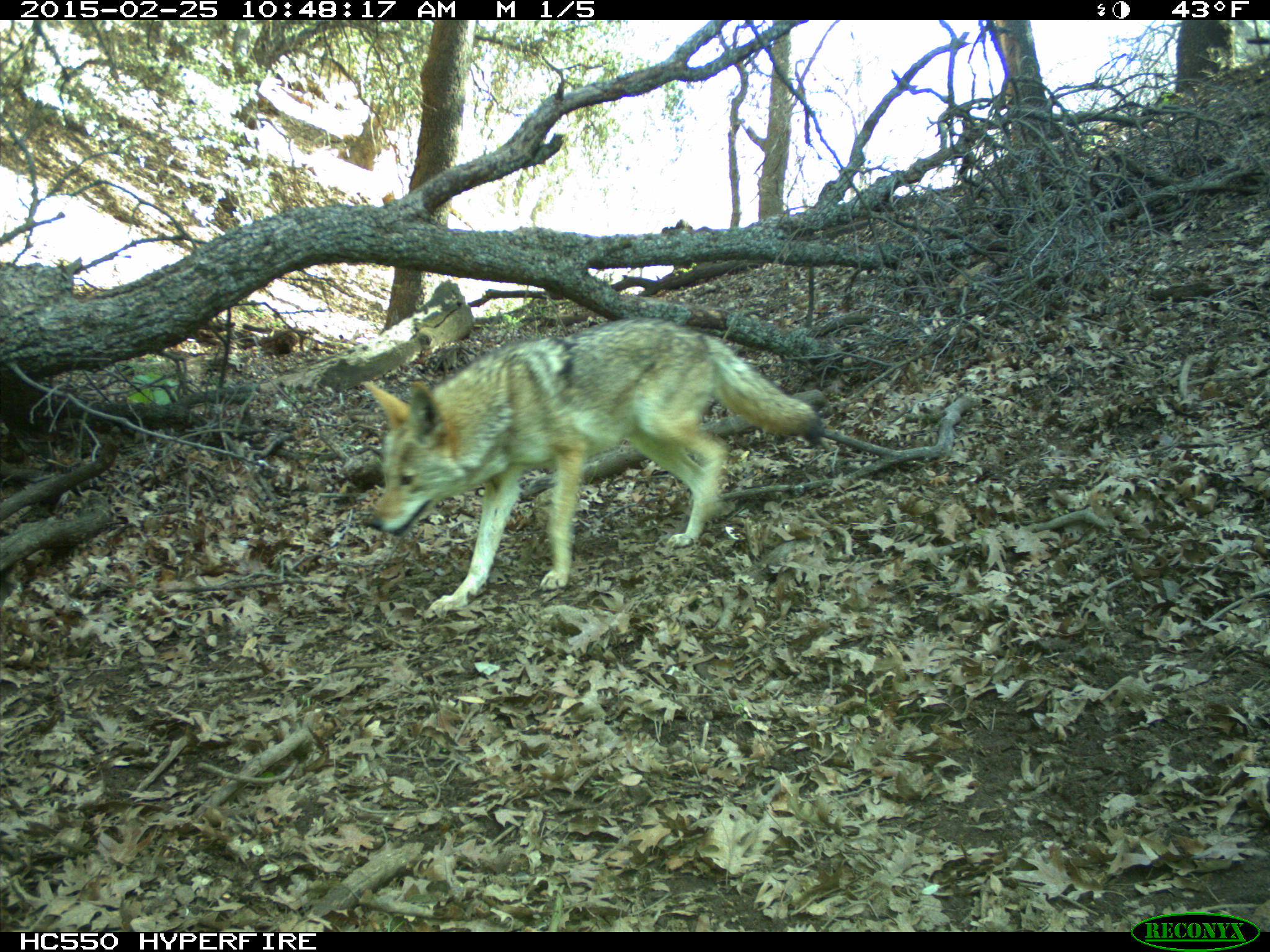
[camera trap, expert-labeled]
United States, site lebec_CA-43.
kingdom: Animalia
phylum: Chordata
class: Mammalia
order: Carnivora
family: Canidae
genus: Canis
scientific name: Canis latrans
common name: coyote